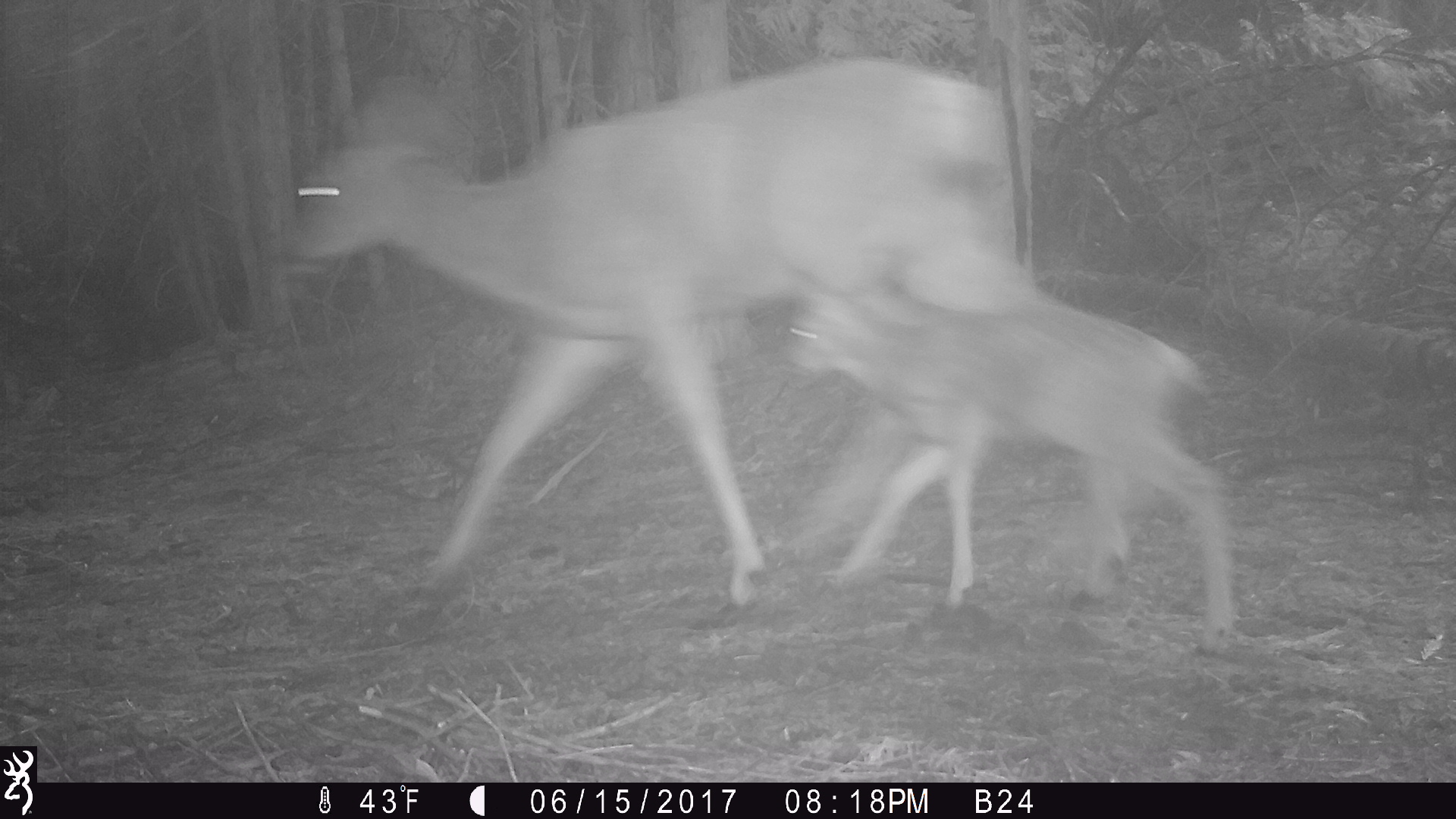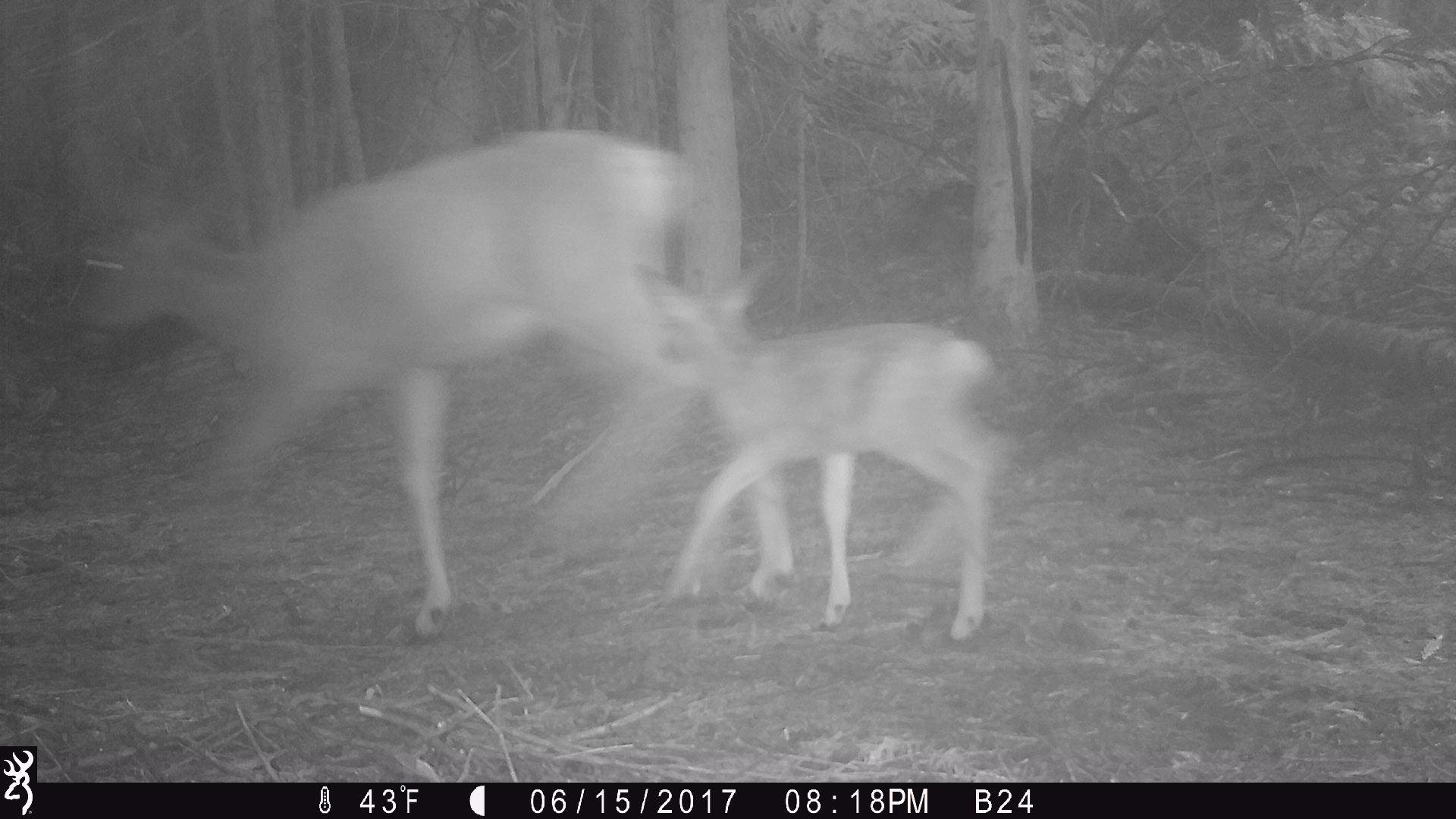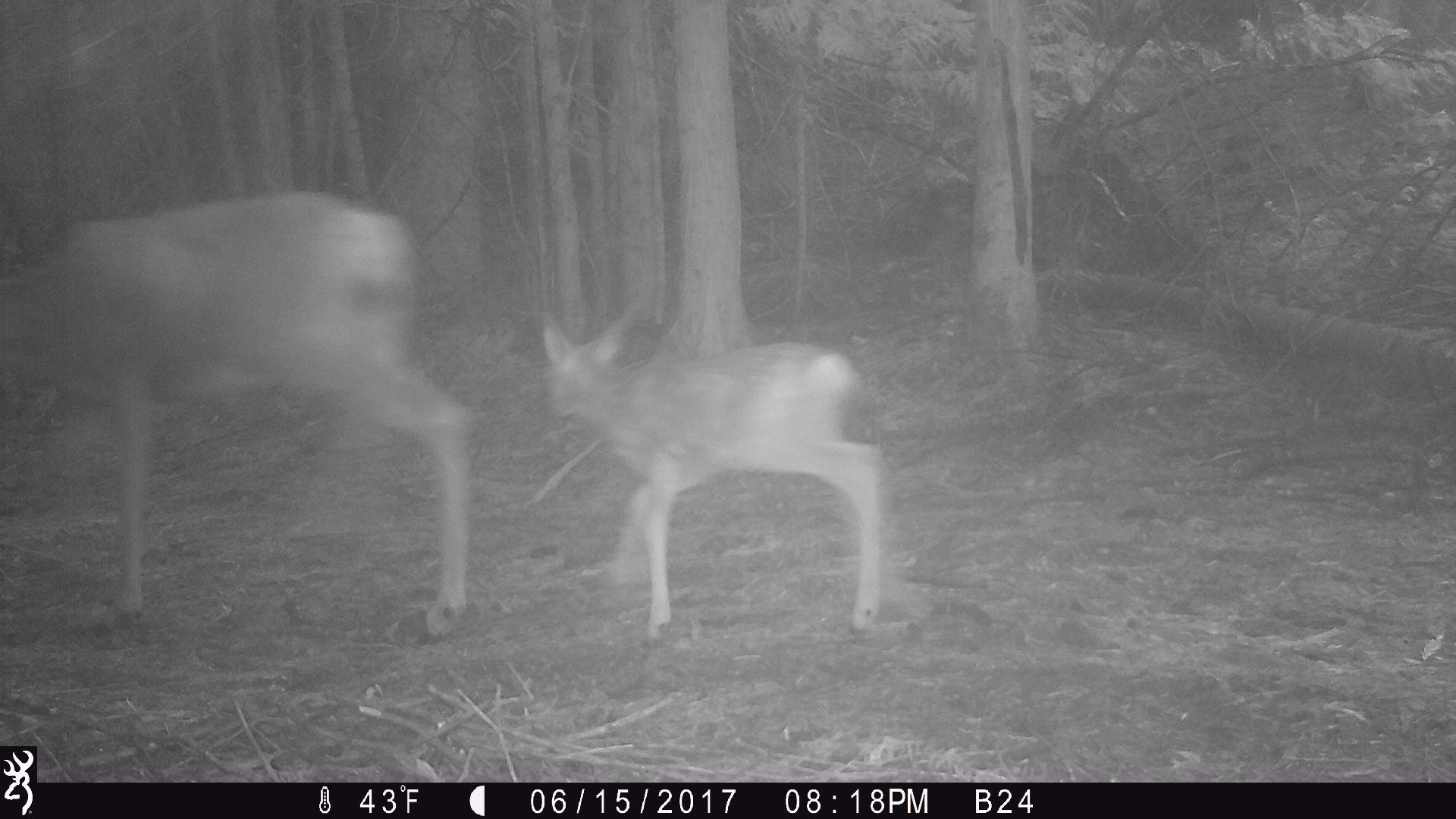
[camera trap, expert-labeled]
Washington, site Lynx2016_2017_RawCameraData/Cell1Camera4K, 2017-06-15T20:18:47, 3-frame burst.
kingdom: Animalia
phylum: Chordata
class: Mammalia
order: Artiodactyla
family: Cervidae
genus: Odocoileus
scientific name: Odocoileus hemionus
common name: mule deer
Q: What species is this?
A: Odocoileus hemionus (mule deer).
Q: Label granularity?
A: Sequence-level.